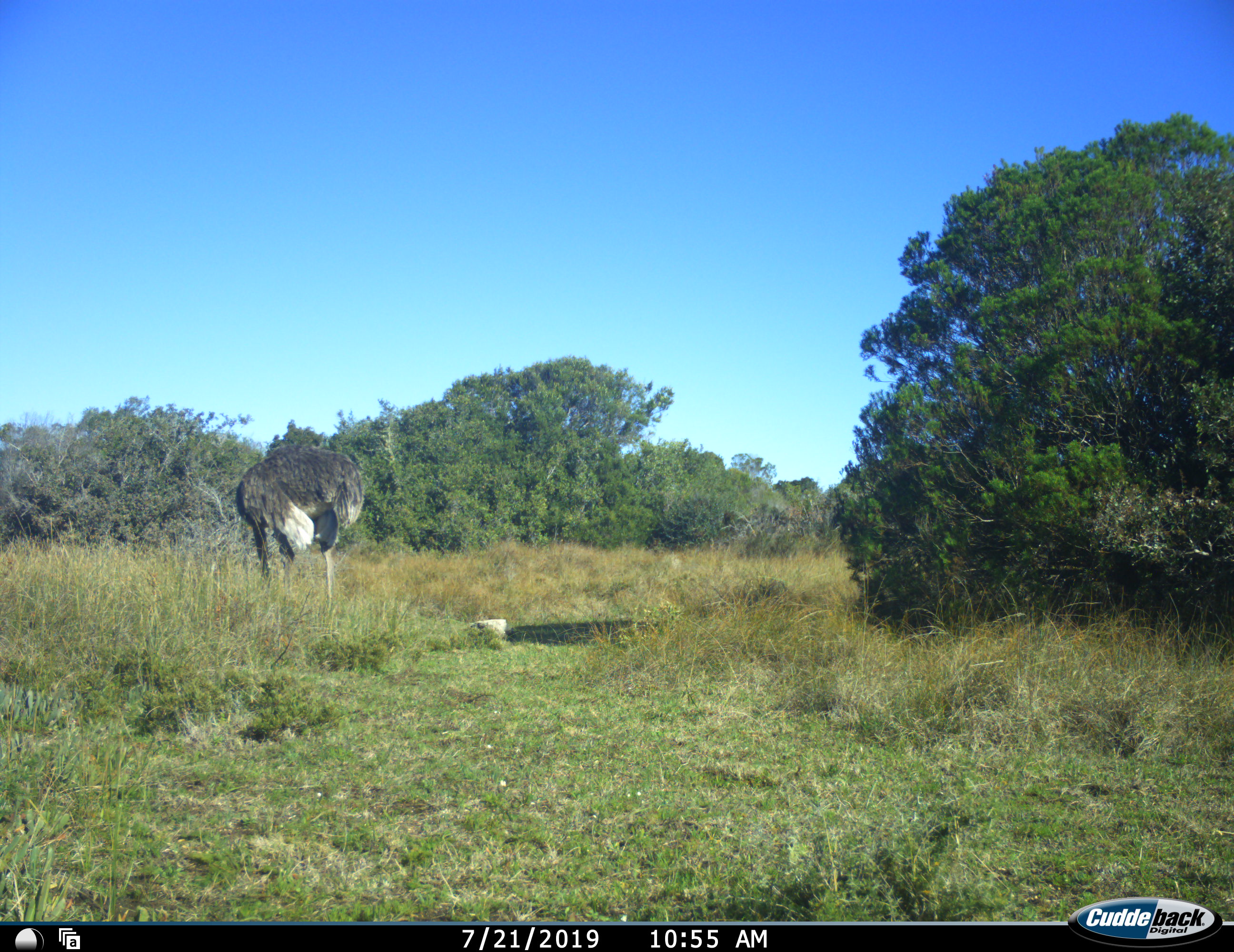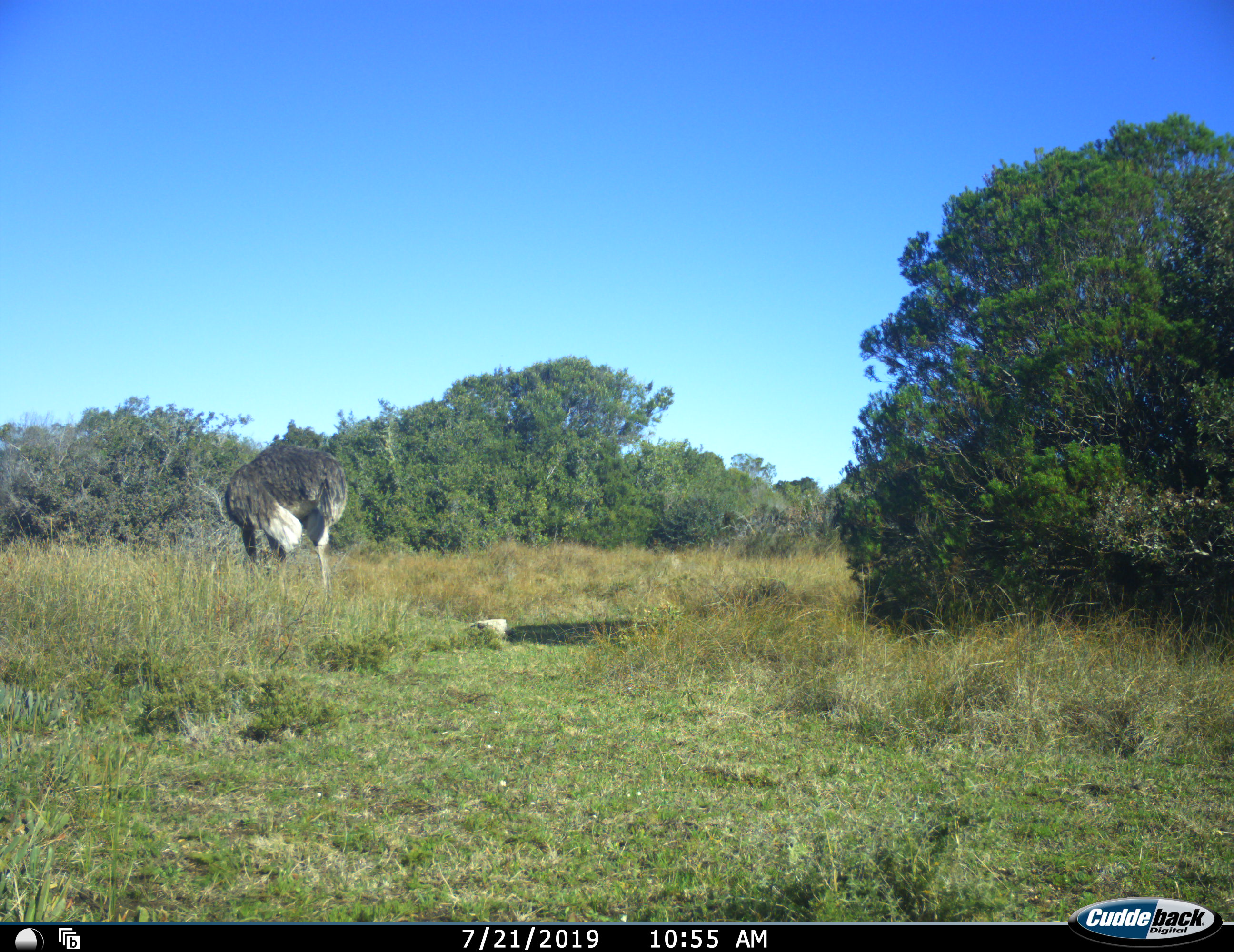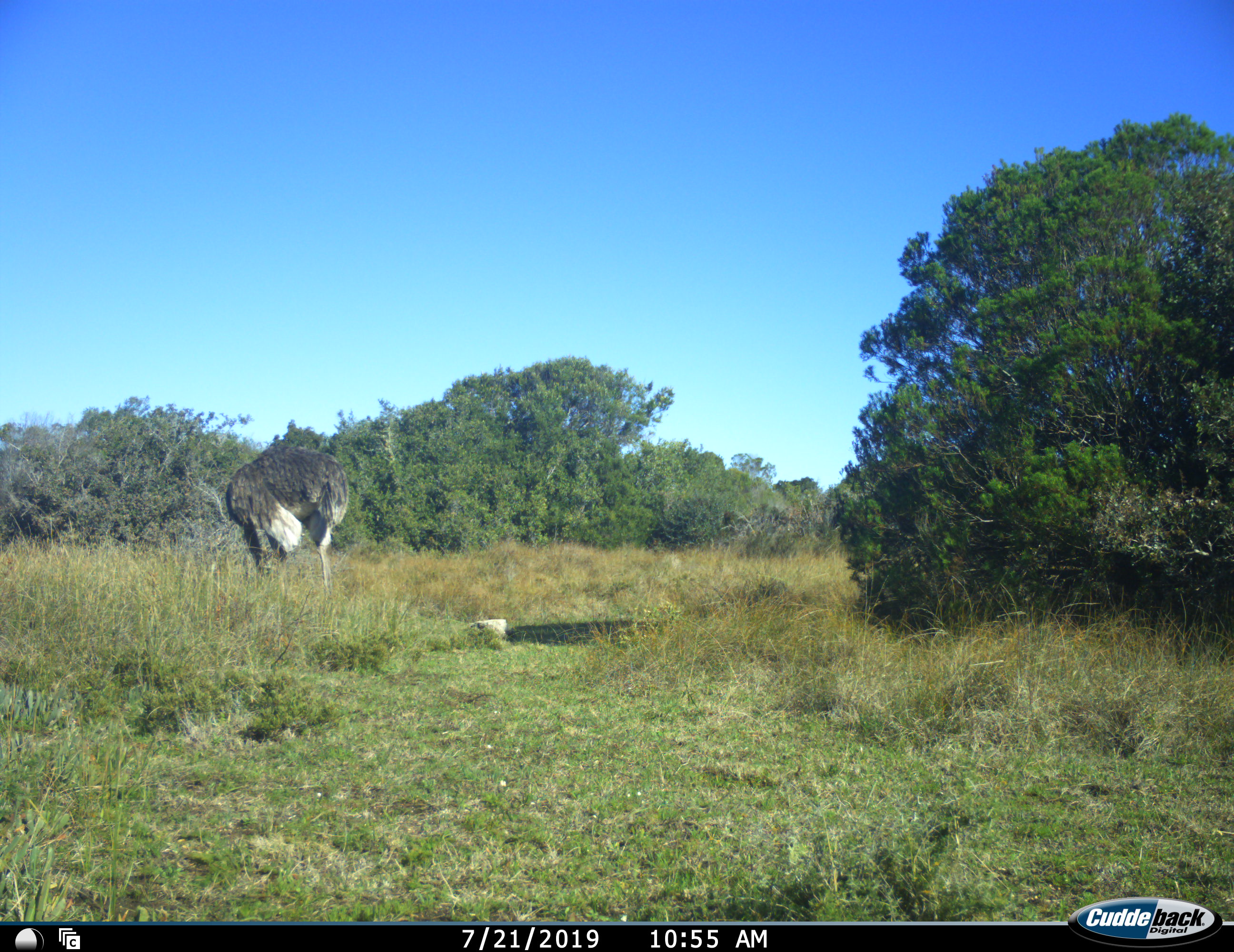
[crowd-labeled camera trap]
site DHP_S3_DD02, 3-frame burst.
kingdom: Animalia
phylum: Chordata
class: Aves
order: Struthioniformes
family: Struthionidae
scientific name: Struthionidae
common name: ostrich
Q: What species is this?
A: Ostrich (Struthionidae).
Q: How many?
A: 1.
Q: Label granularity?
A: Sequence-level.